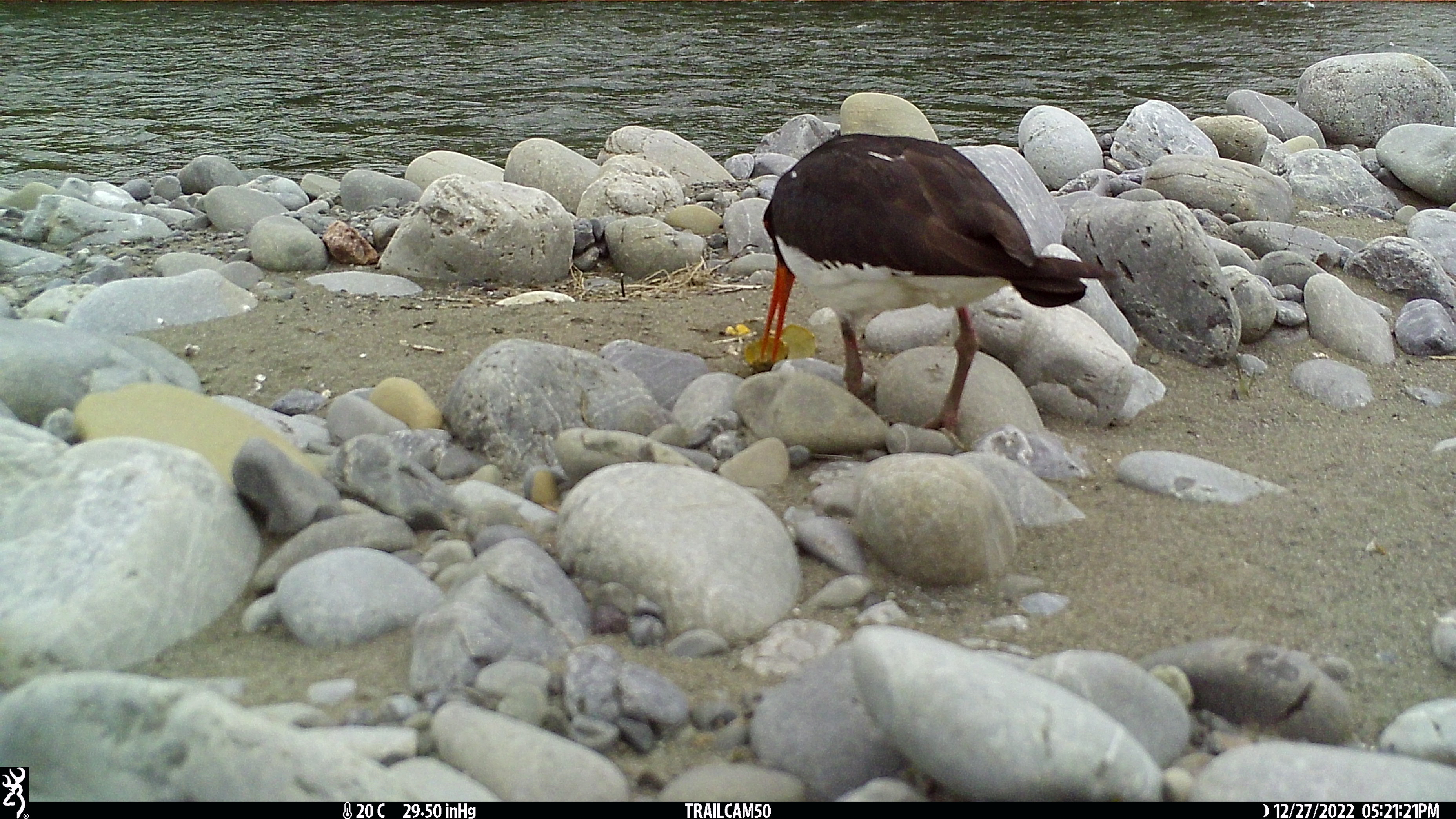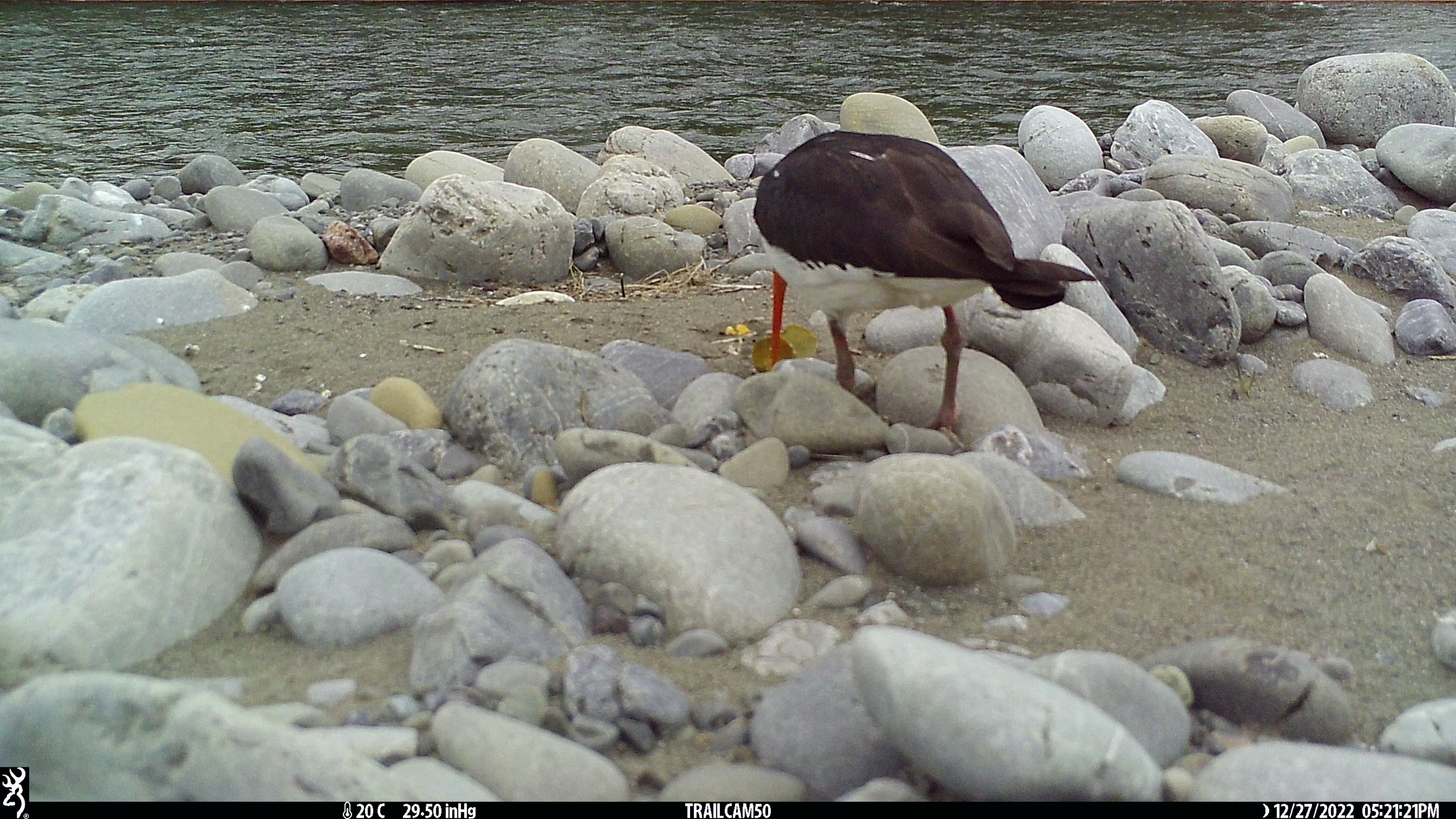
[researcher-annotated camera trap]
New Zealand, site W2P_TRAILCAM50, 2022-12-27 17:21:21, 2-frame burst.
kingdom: Animalia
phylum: Chordata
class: Aves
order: Charadriiformes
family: Haematopodidae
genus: Haematopus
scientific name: Haematopus unicolor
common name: variable oystercatcher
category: oystercatcher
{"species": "oystercatcher (variable oystercatcher) (Haematopus unicolor)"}